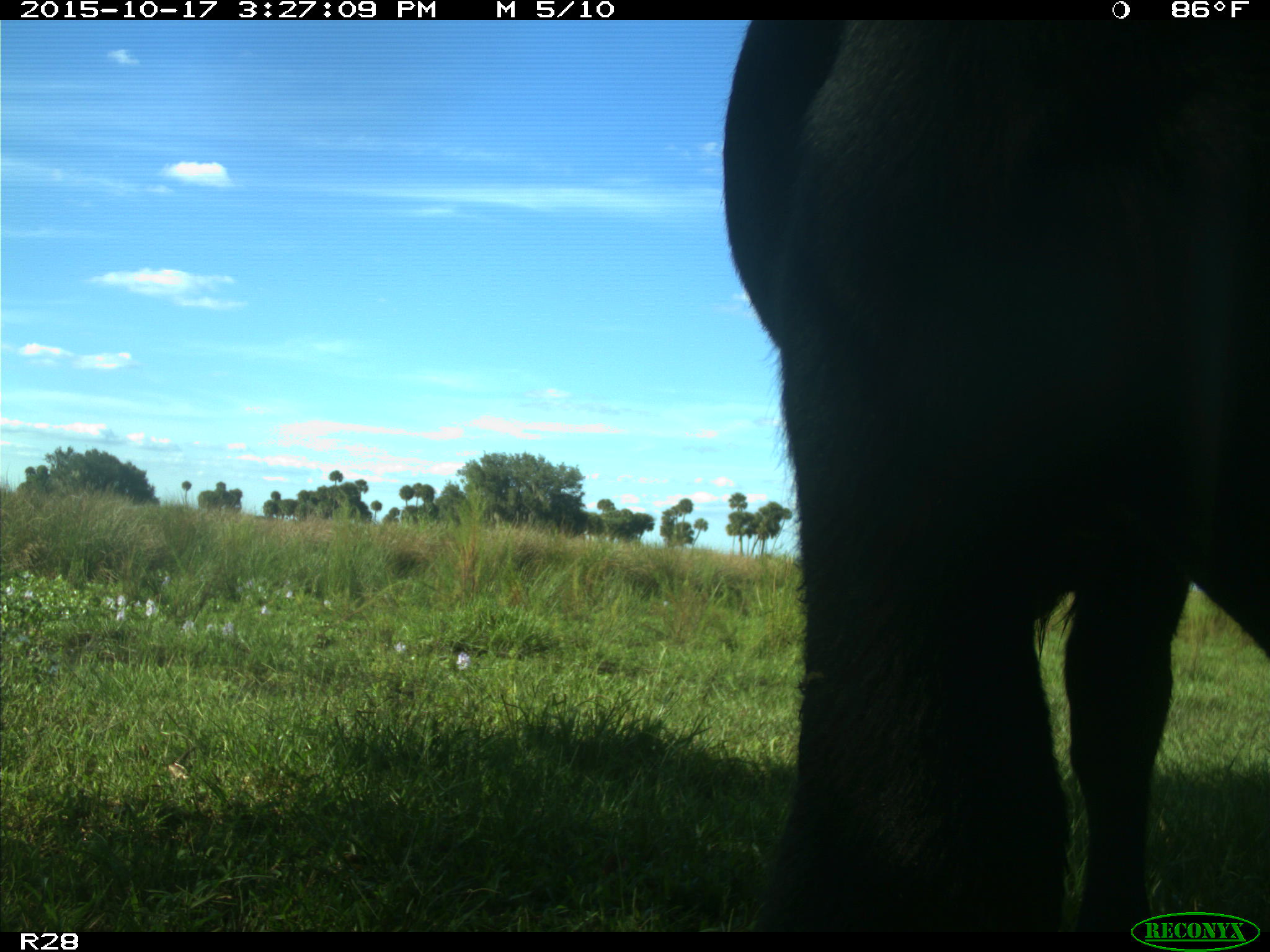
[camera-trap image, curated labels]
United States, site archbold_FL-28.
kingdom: Animalia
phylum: Chordata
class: Mammalia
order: Artiodactyla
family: Bovidae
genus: Bos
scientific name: Bos taurus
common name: domestic cow